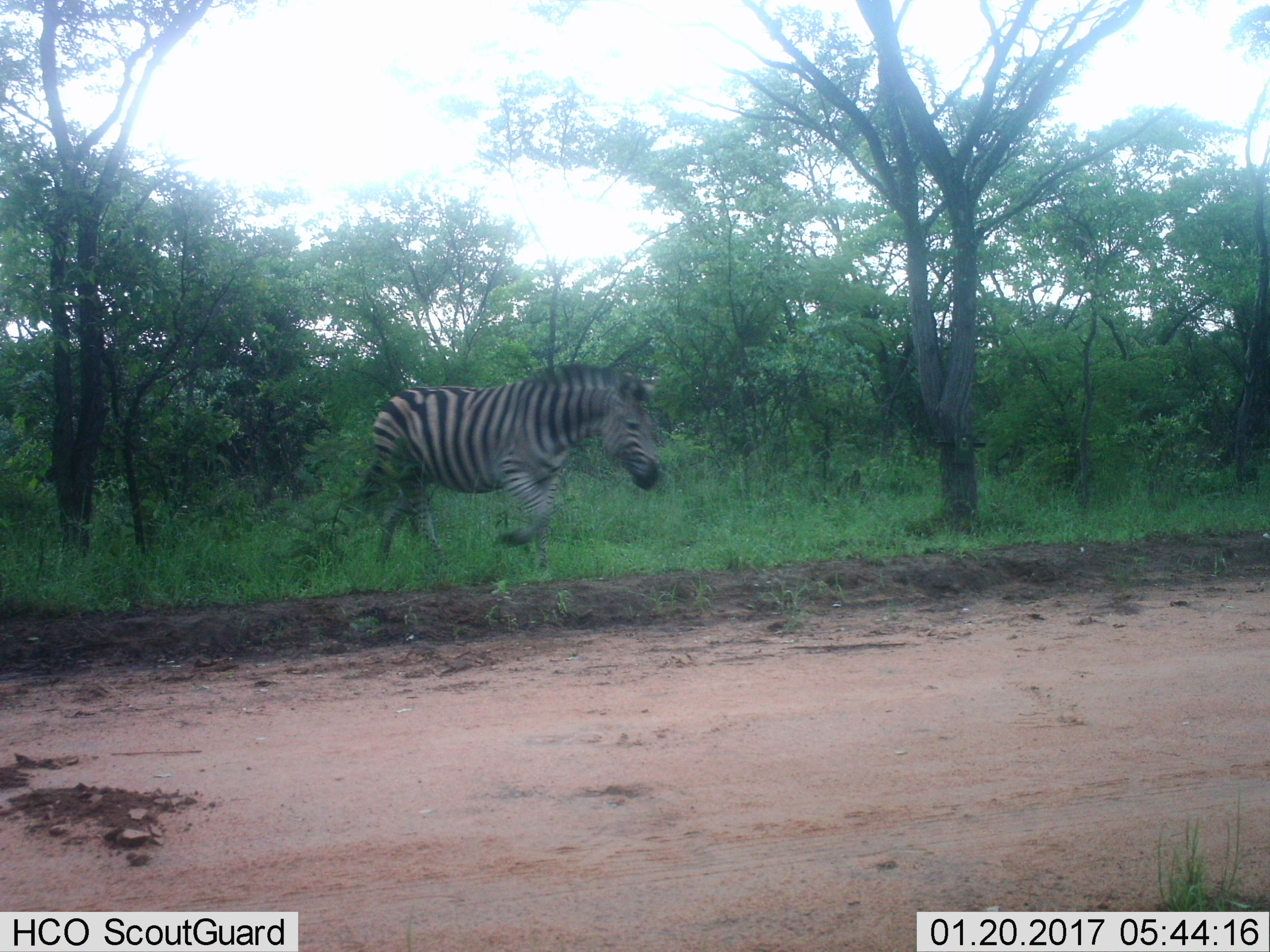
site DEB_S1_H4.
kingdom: Animalia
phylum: Chordata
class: Mammalia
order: Perissodactyla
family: Equidae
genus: Equus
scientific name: Equus quagga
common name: plains zebra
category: zebraplains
Zebraplains (plains zebra) (Equus quagga), count 1. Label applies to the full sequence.